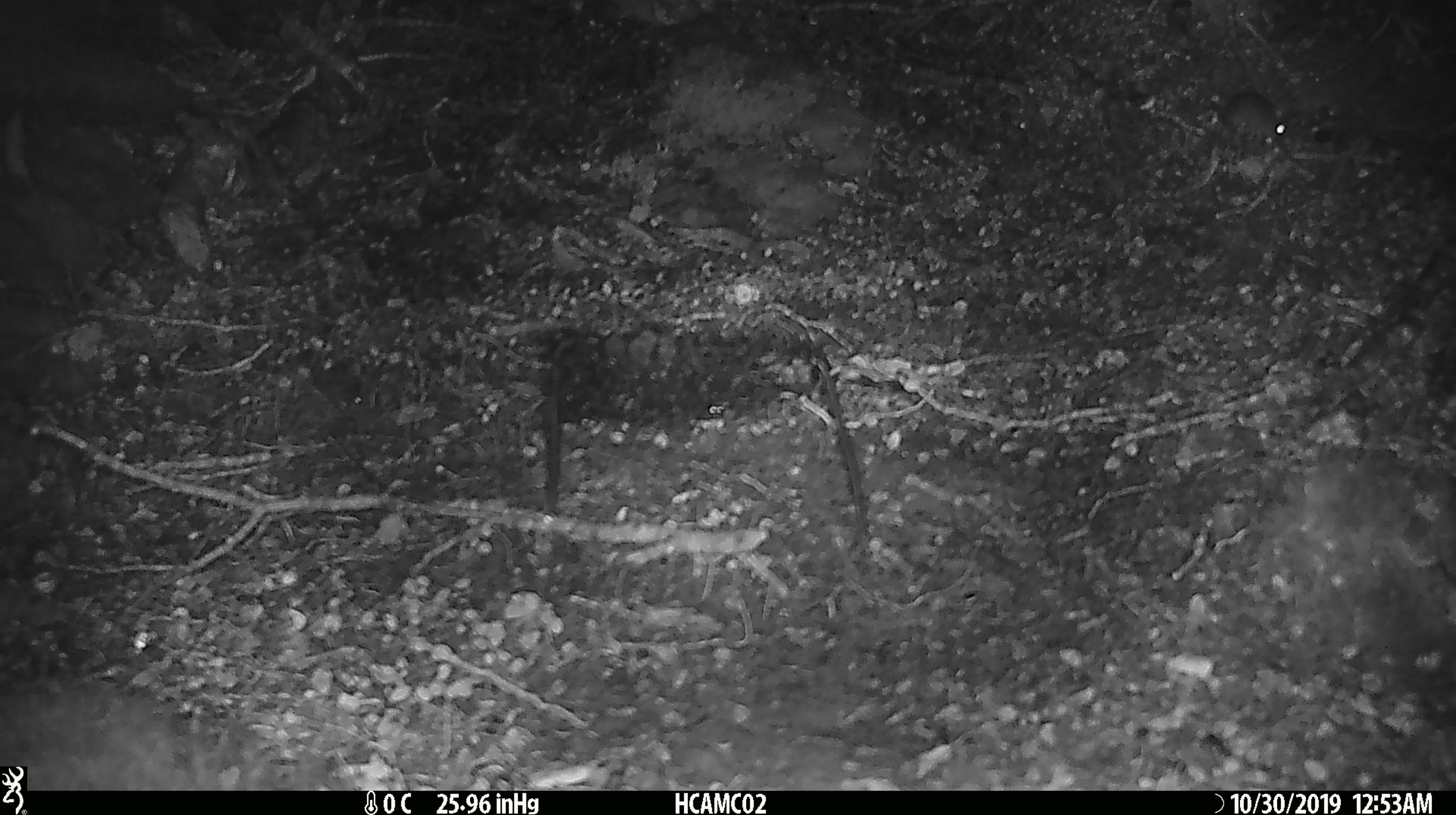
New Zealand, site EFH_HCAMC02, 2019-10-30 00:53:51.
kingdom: Animalia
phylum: Chordata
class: Mammalia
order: Rodentia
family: Muridae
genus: Mus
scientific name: Mus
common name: mouse